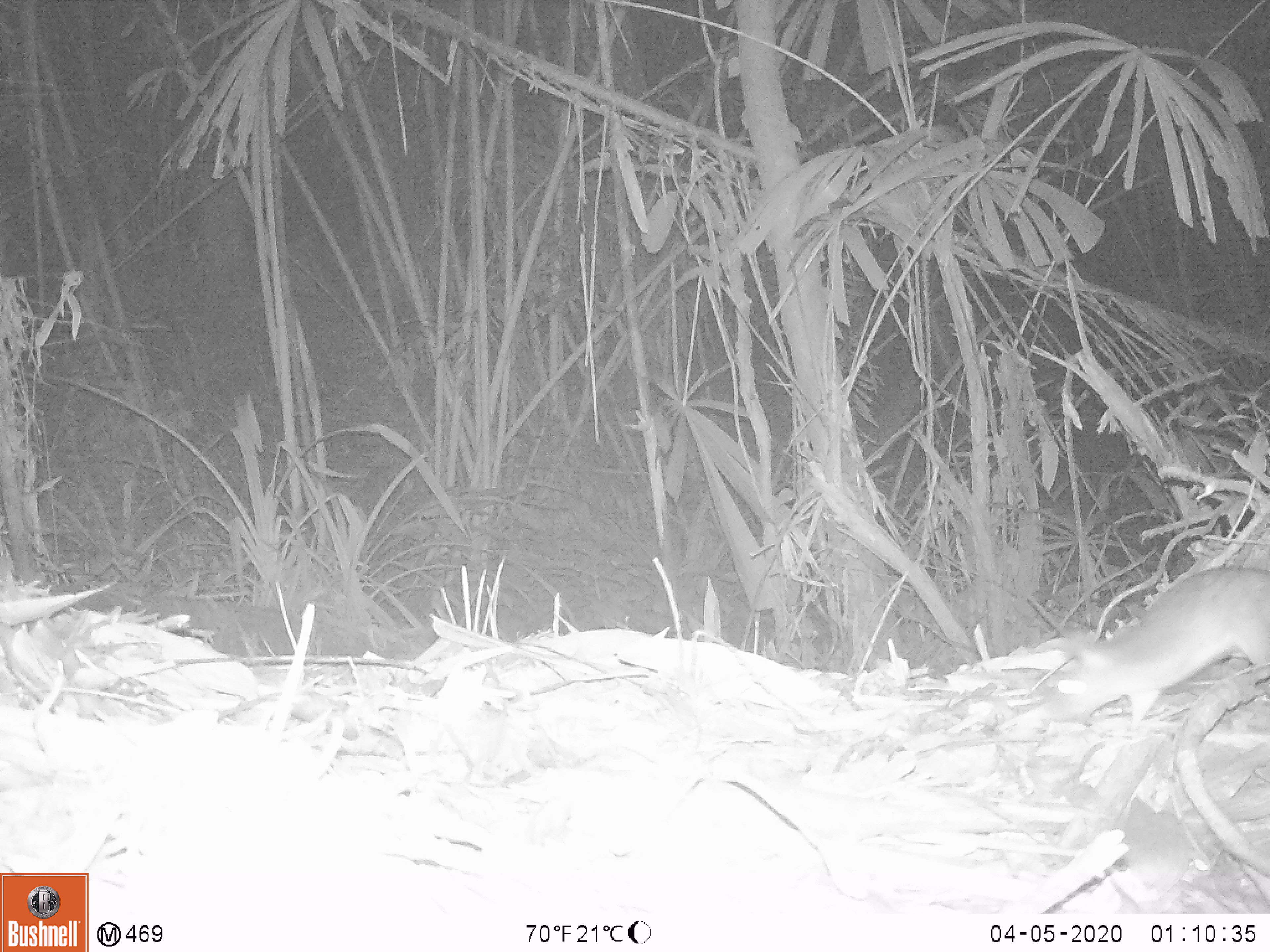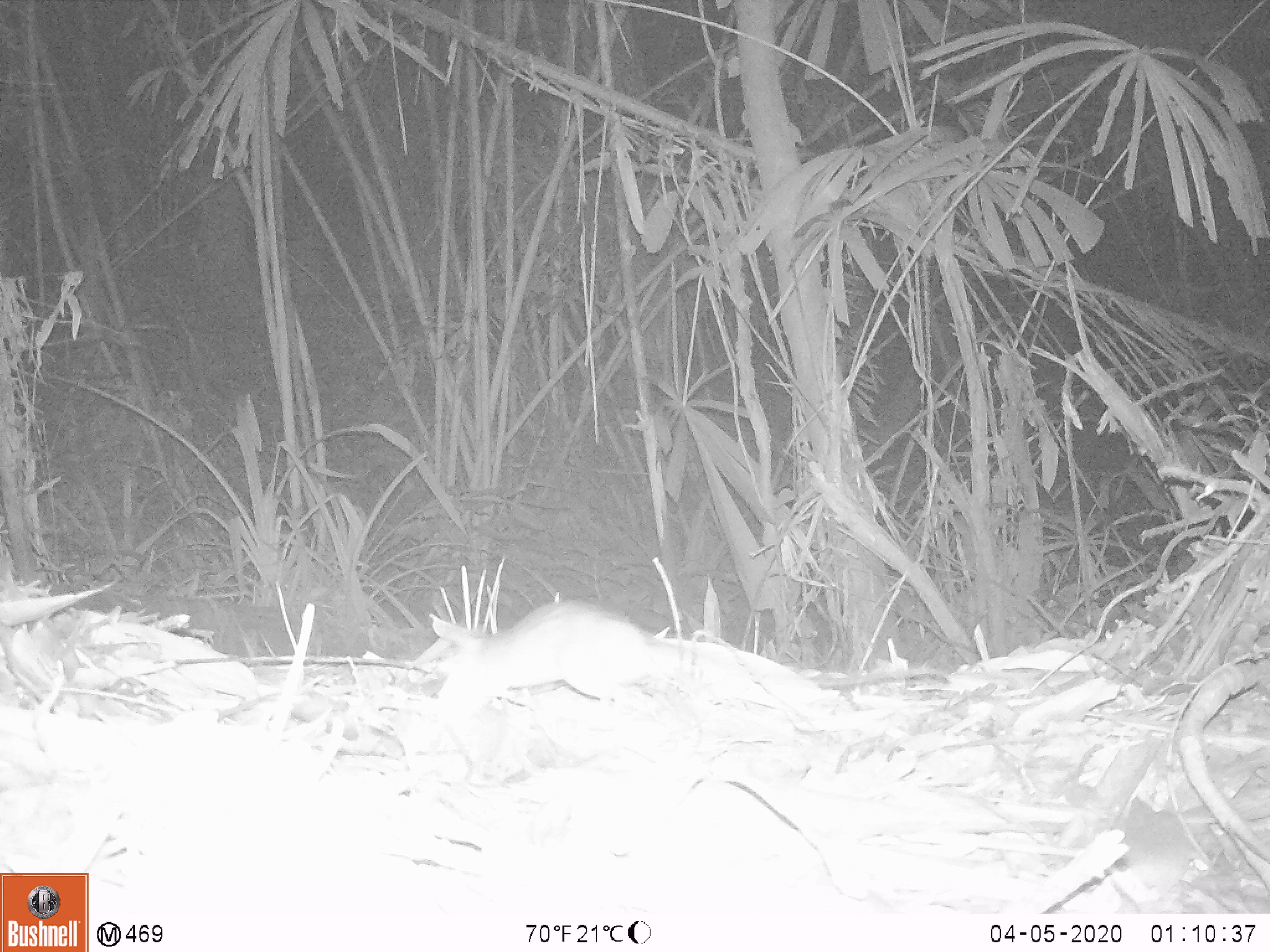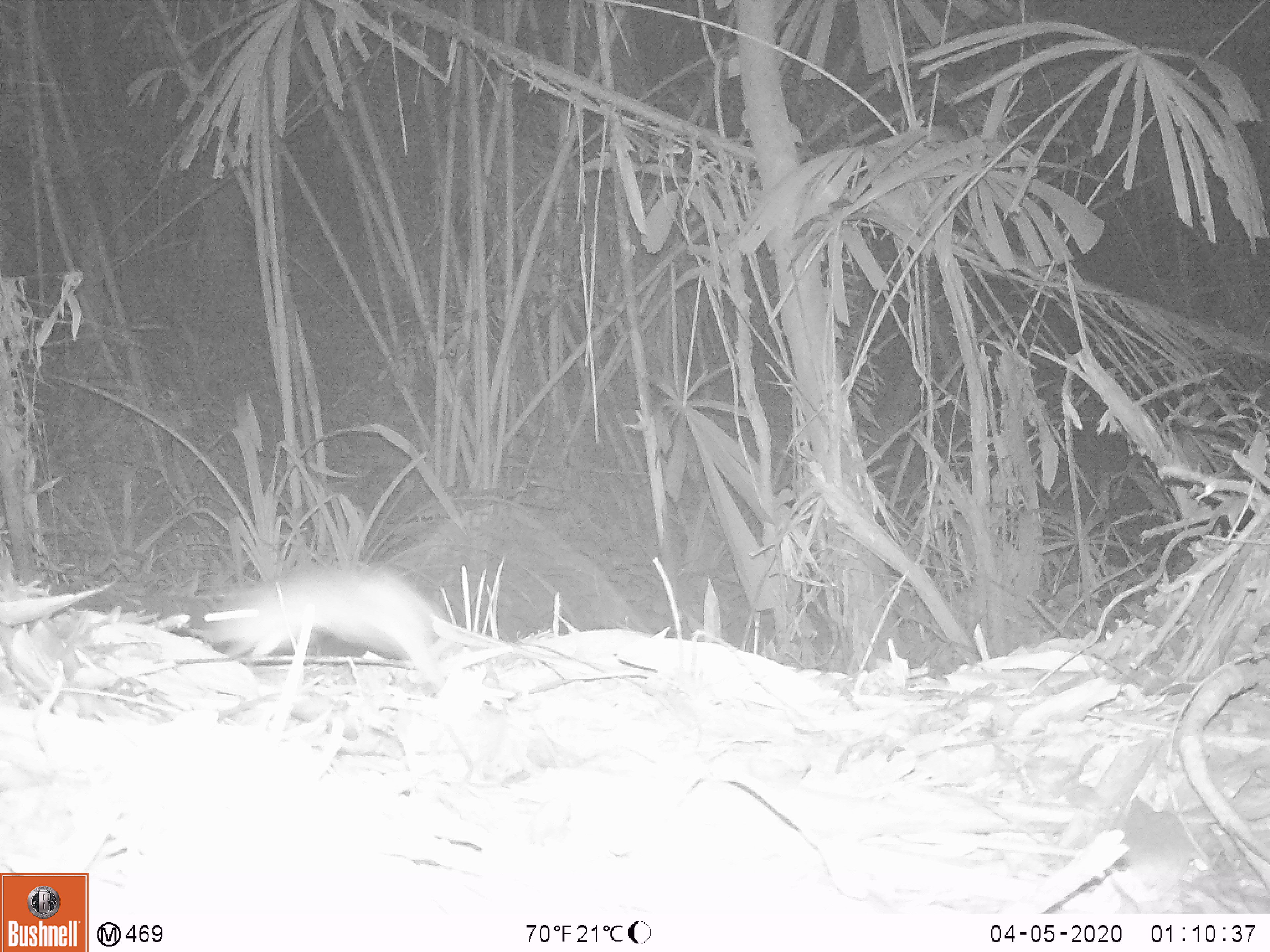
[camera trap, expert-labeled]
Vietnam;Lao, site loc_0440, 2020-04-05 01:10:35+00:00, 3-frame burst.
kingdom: Animalia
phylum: Chordata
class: Mammalia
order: Rodentia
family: Muridae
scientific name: Muridae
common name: old-world mice and rats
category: unidentified murid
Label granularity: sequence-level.